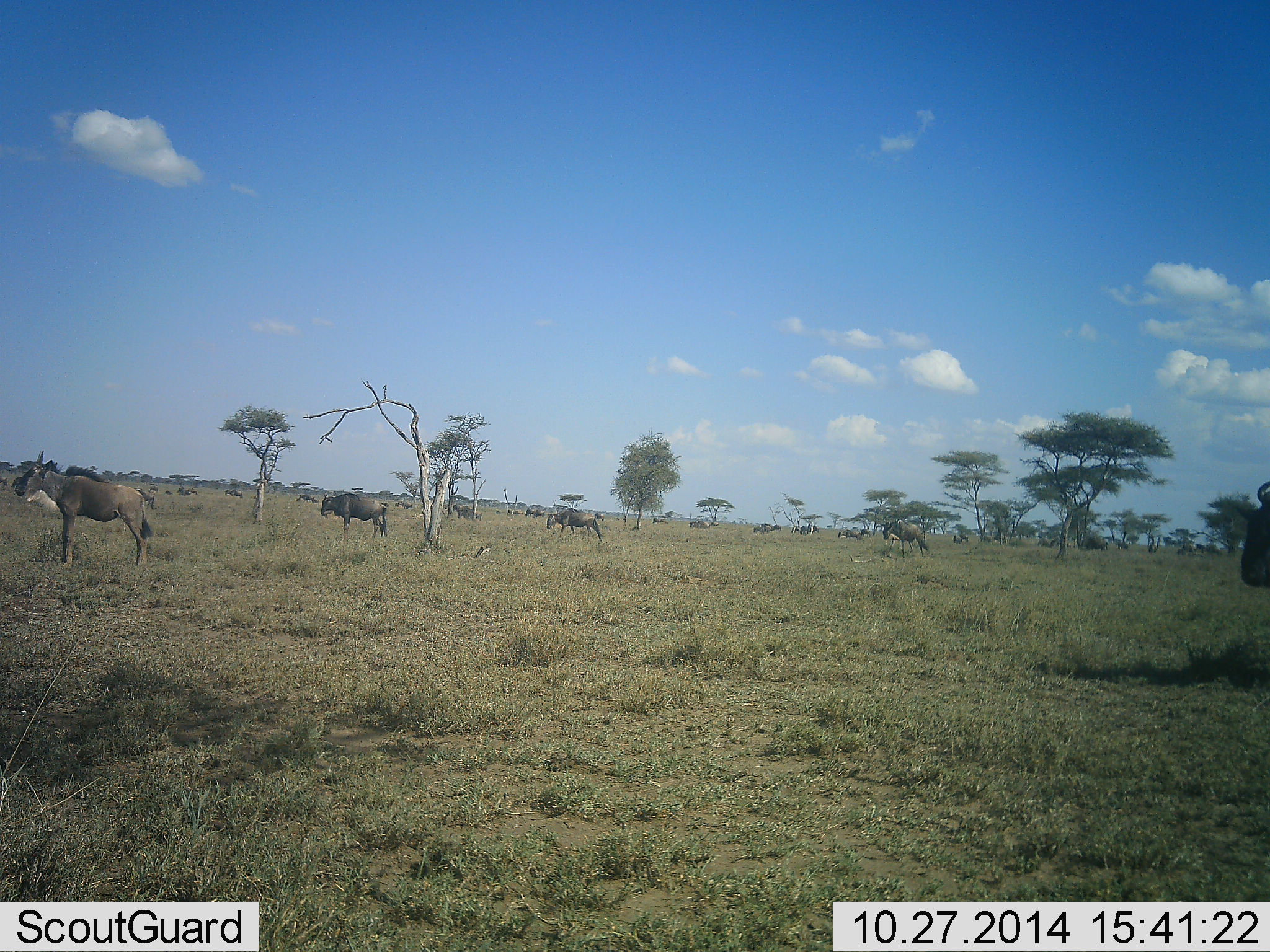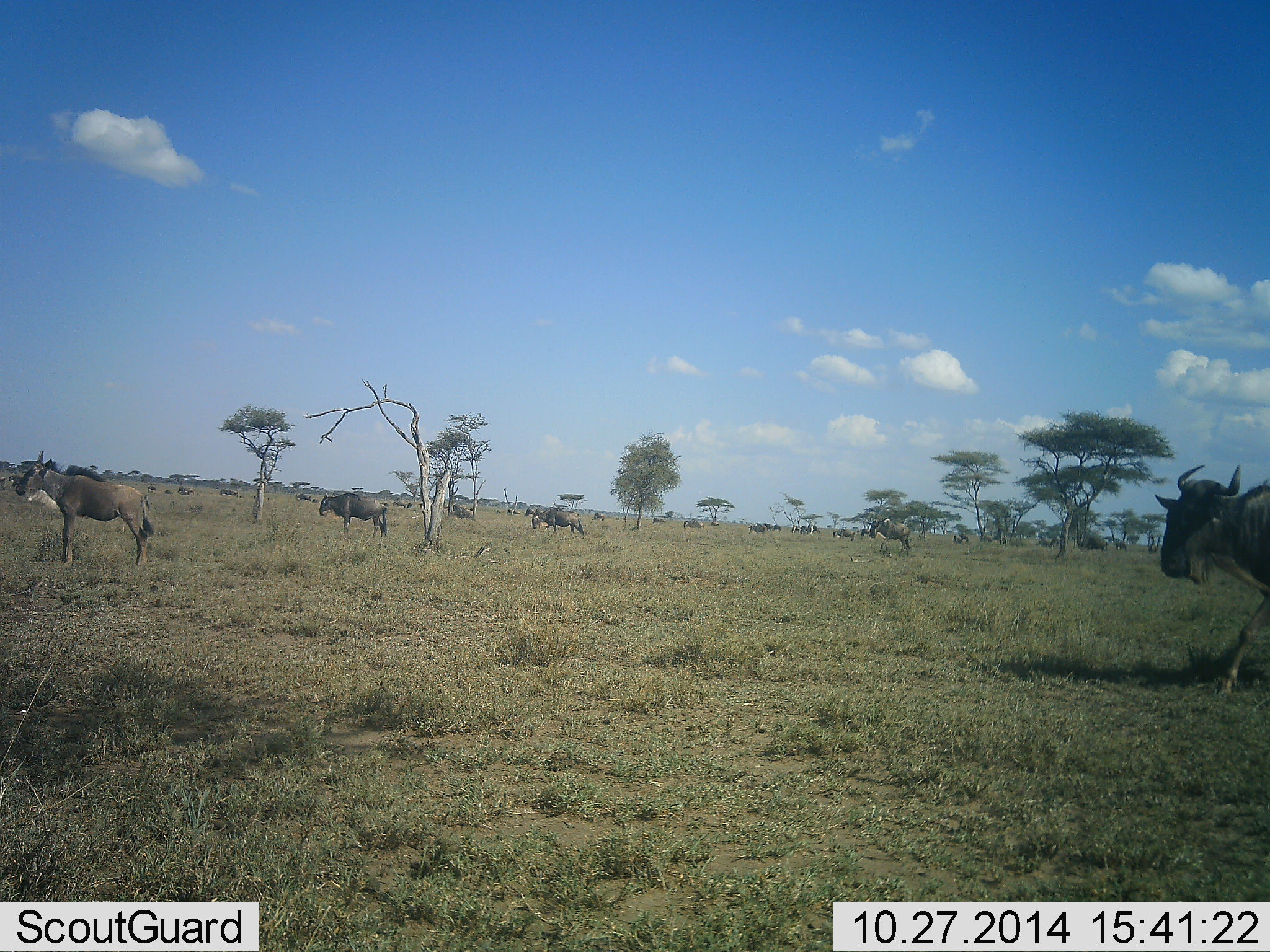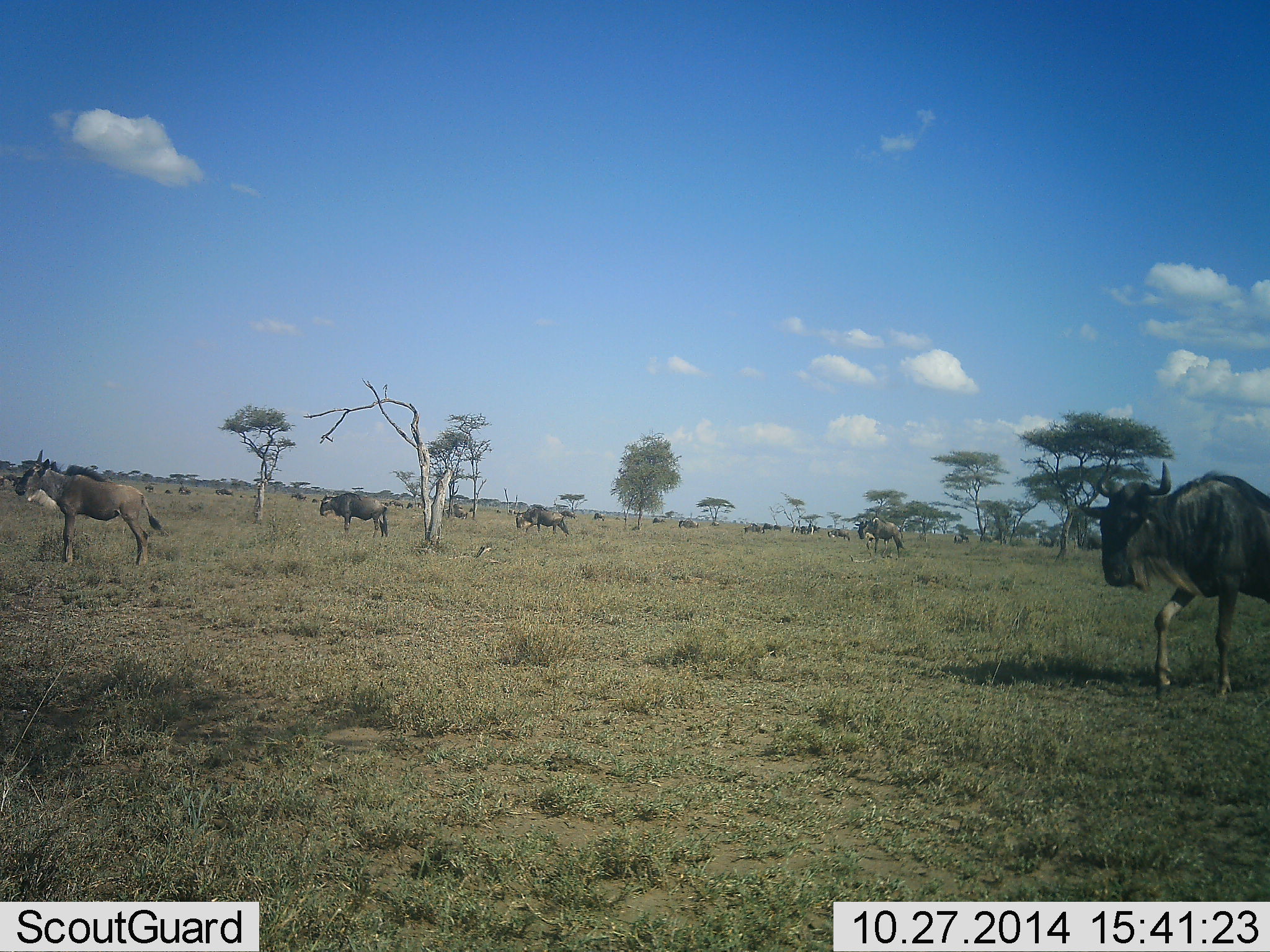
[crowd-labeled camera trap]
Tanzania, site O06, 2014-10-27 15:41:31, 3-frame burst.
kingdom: Animalia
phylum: Chordata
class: Mammalia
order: Artiodactyla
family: Bovidae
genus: Connochaetes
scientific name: Connochaetes taurinus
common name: blue wildebeest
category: wildebeest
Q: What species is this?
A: Wildebeest (blue wildebeest) (Connochaetes taurinus).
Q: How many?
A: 11-50.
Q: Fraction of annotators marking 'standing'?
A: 70%.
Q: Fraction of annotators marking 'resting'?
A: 0%.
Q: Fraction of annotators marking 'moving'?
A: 80%.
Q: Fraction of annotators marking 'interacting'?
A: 0%.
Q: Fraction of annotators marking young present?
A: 0%.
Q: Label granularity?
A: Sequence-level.